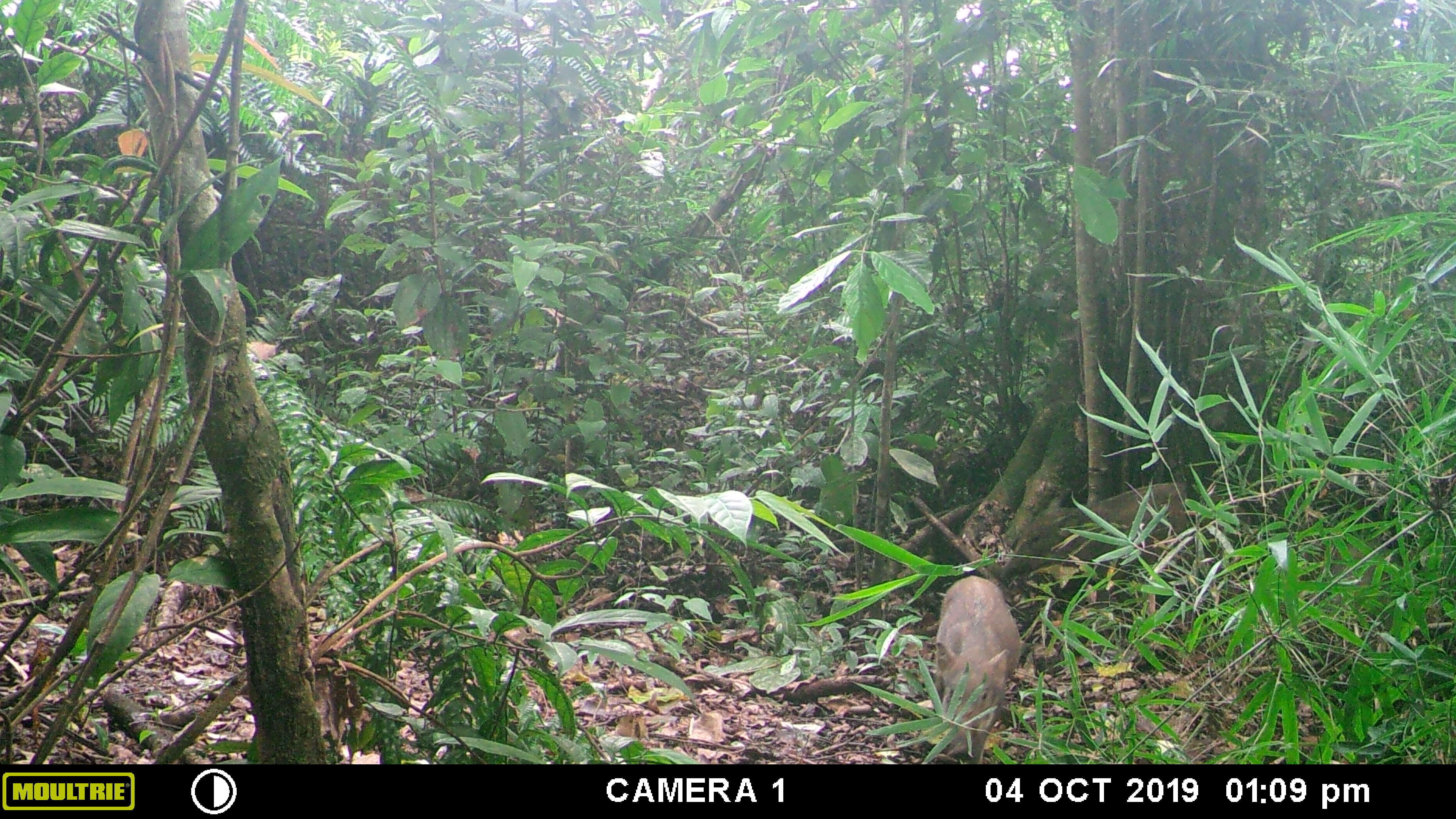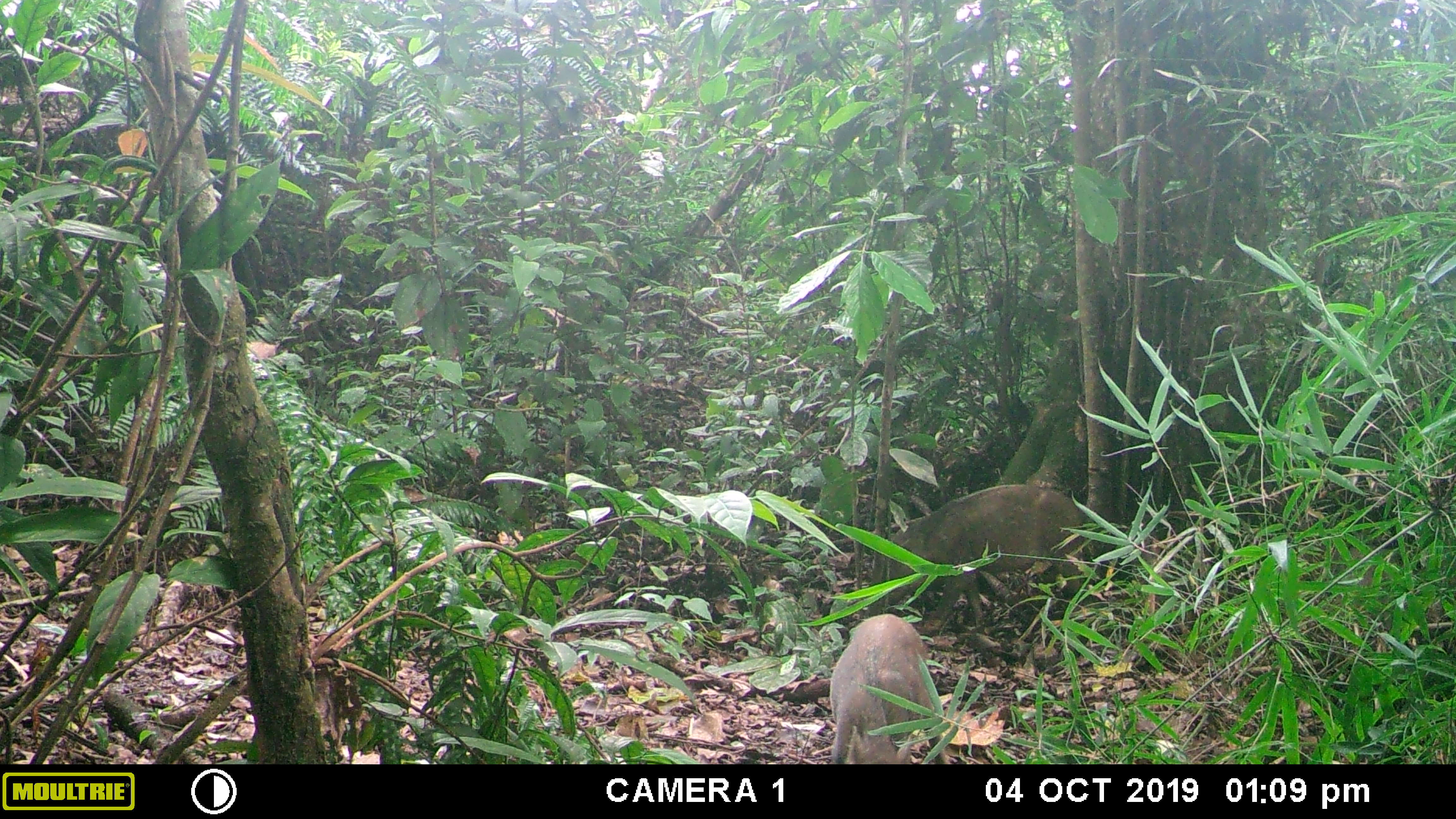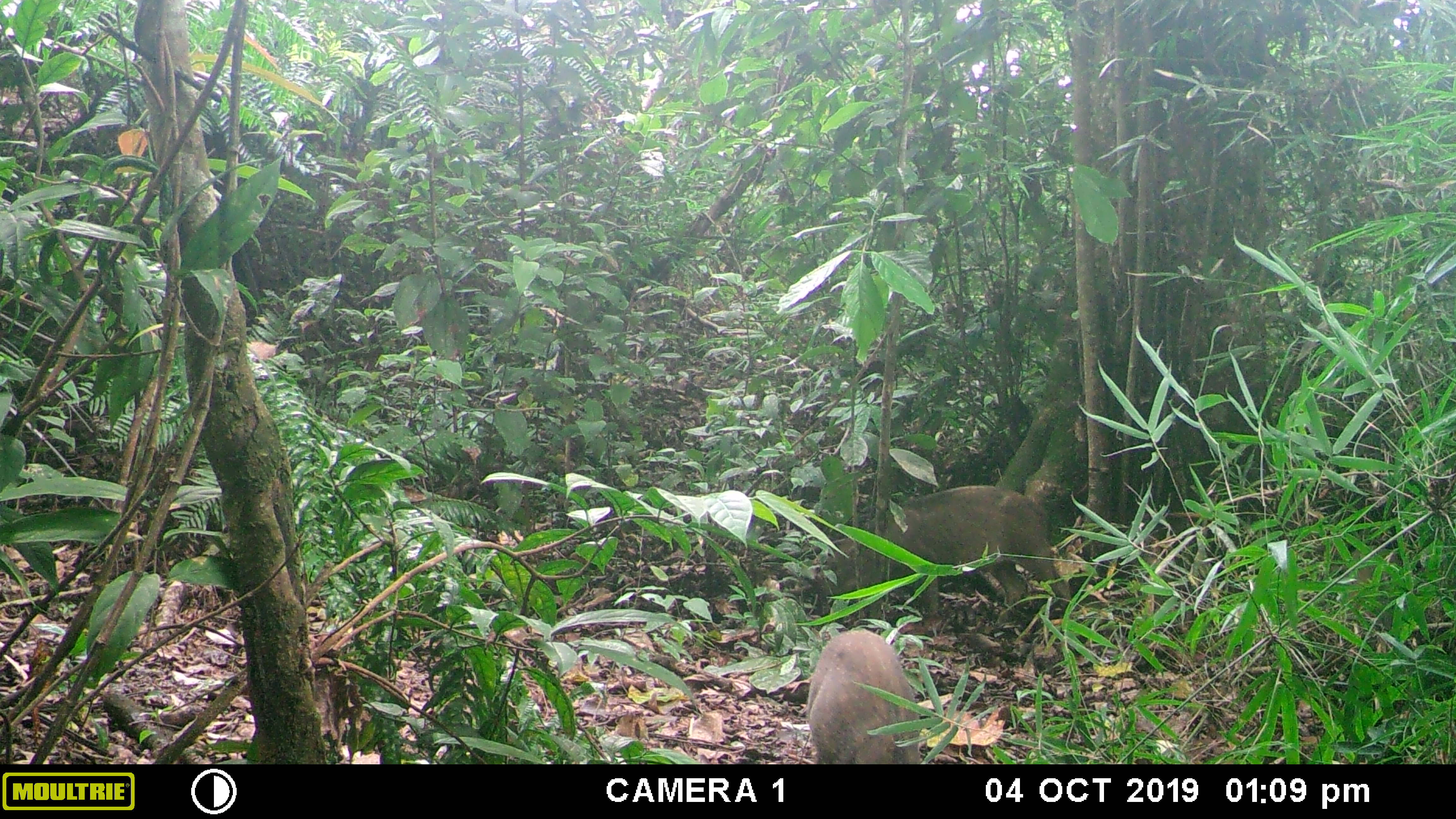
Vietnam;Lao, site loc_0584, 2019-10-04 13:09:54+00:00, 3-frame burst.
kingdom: Animalia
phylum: Chordata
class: Mammalia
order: Artiodactyla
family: Suidae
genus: Sus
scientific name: Sus scrofa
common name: eurasian wild pig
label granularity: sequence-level